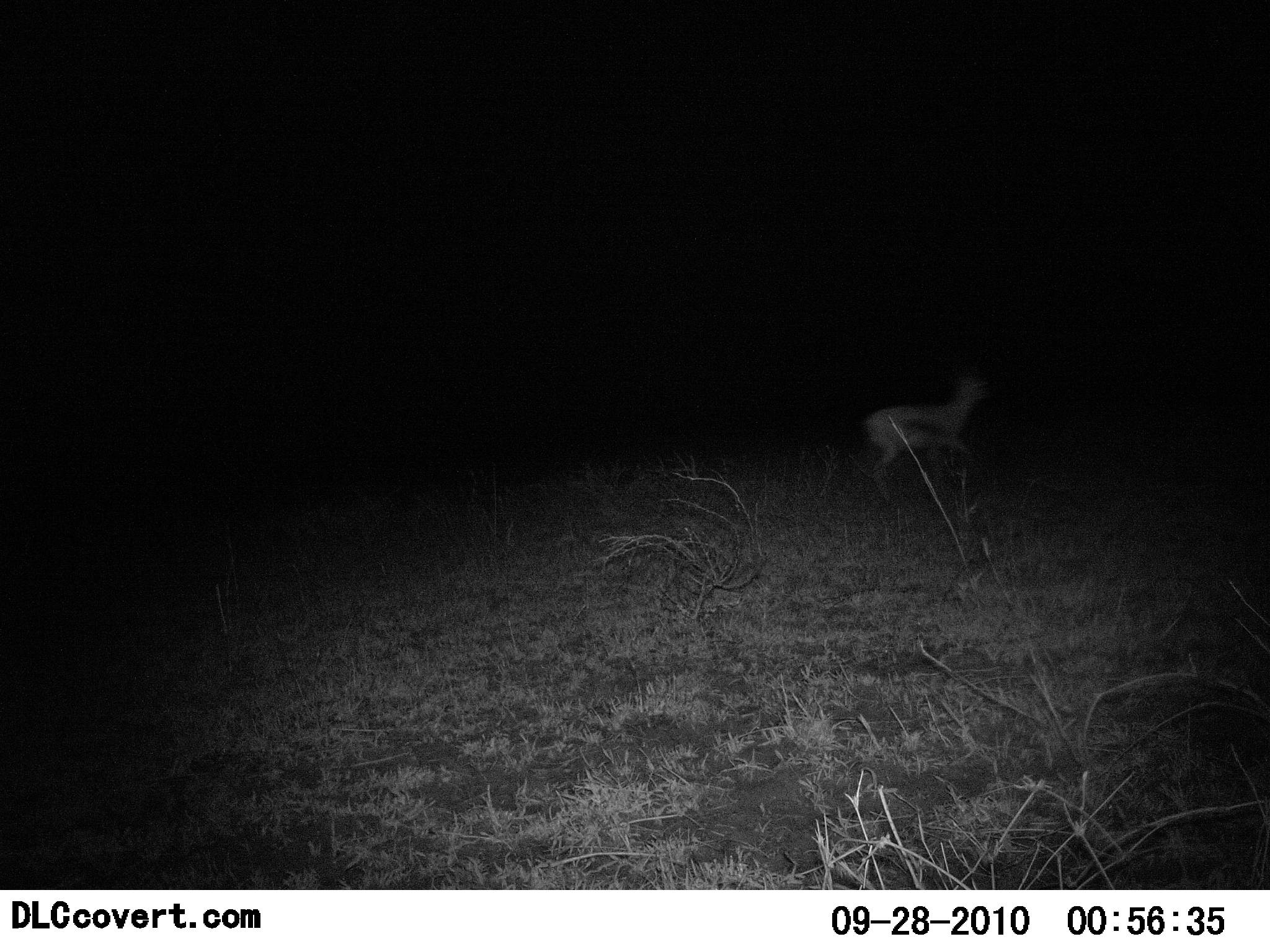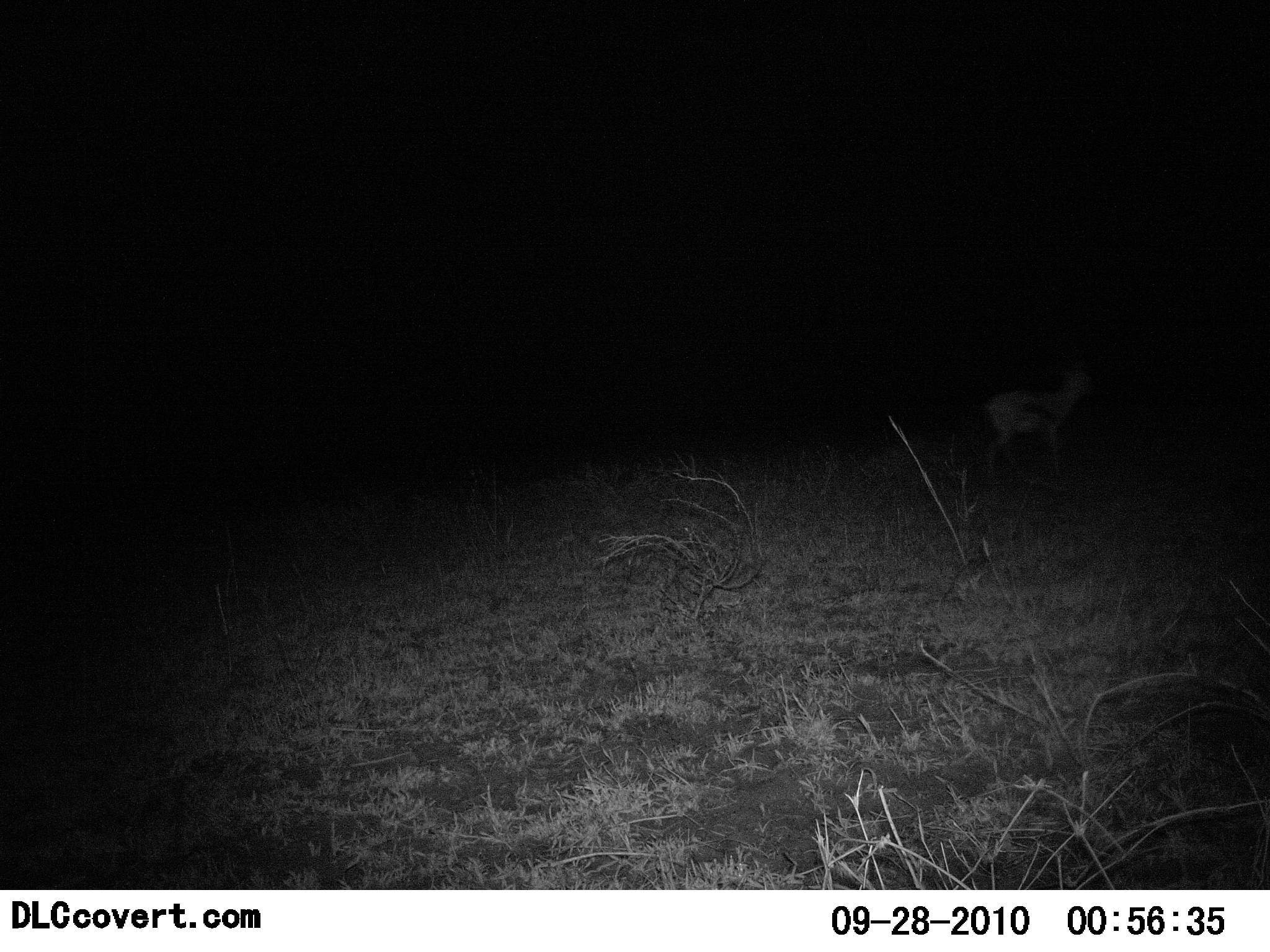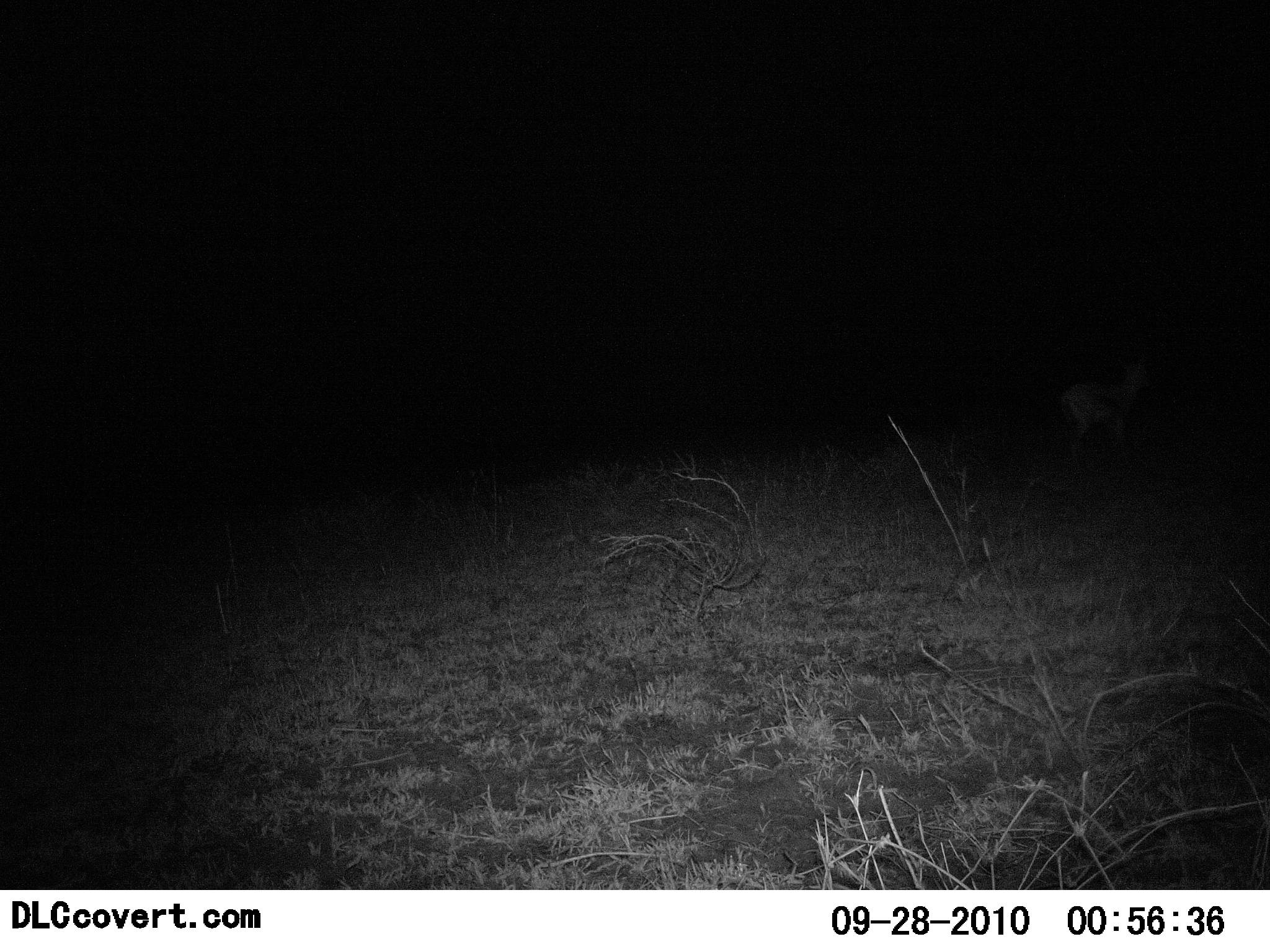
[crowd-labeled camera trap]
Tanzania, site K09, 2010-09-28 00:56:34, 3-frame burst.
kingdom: Animalia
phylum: Chordata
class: Mammalia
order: Artiodactyla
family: Bovidae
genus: Eudorcas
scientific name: Eudorcas thomsonii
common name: thomson's gazelle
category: gazellethomsons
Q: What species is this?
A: Gazellethomsons (thomson's gazelle) (Eudorcas thomsonii).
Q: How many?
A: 1.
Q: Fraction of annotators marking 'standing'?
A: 7%.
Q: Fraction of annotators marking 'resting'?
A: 0%.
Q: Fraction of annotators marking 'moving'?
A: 93%.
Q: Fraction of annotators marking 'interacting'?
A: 0%.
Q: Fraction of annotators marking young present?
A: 0%.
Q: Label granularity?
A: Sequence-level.